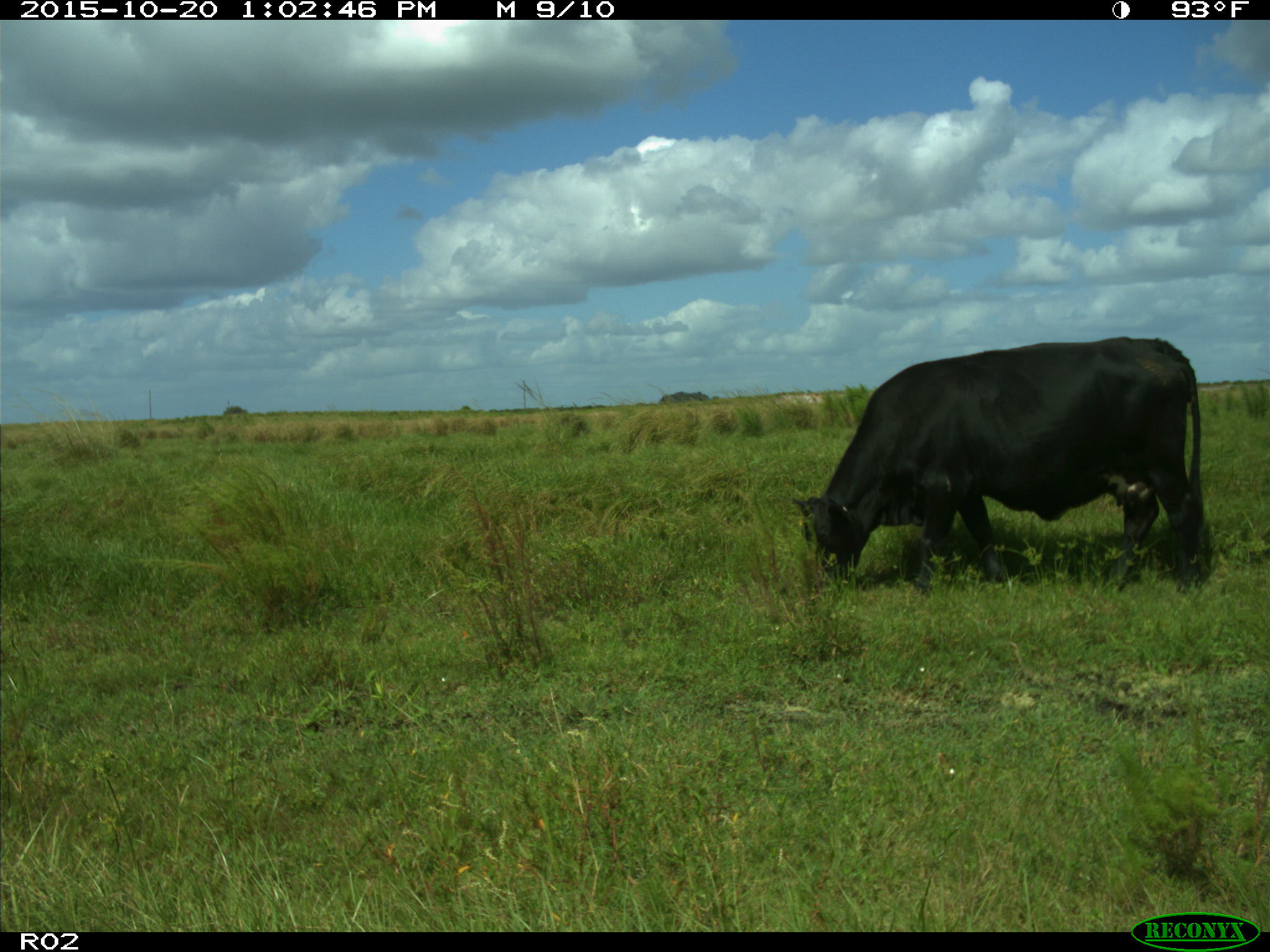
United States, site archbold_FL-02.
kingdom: Animalia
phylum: Chordata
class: Mammalia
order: Artiodactyla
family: Bovidae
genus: Bos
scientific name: Bos taurus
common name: domestic cow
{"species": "Bos taurus (domestic cow)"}